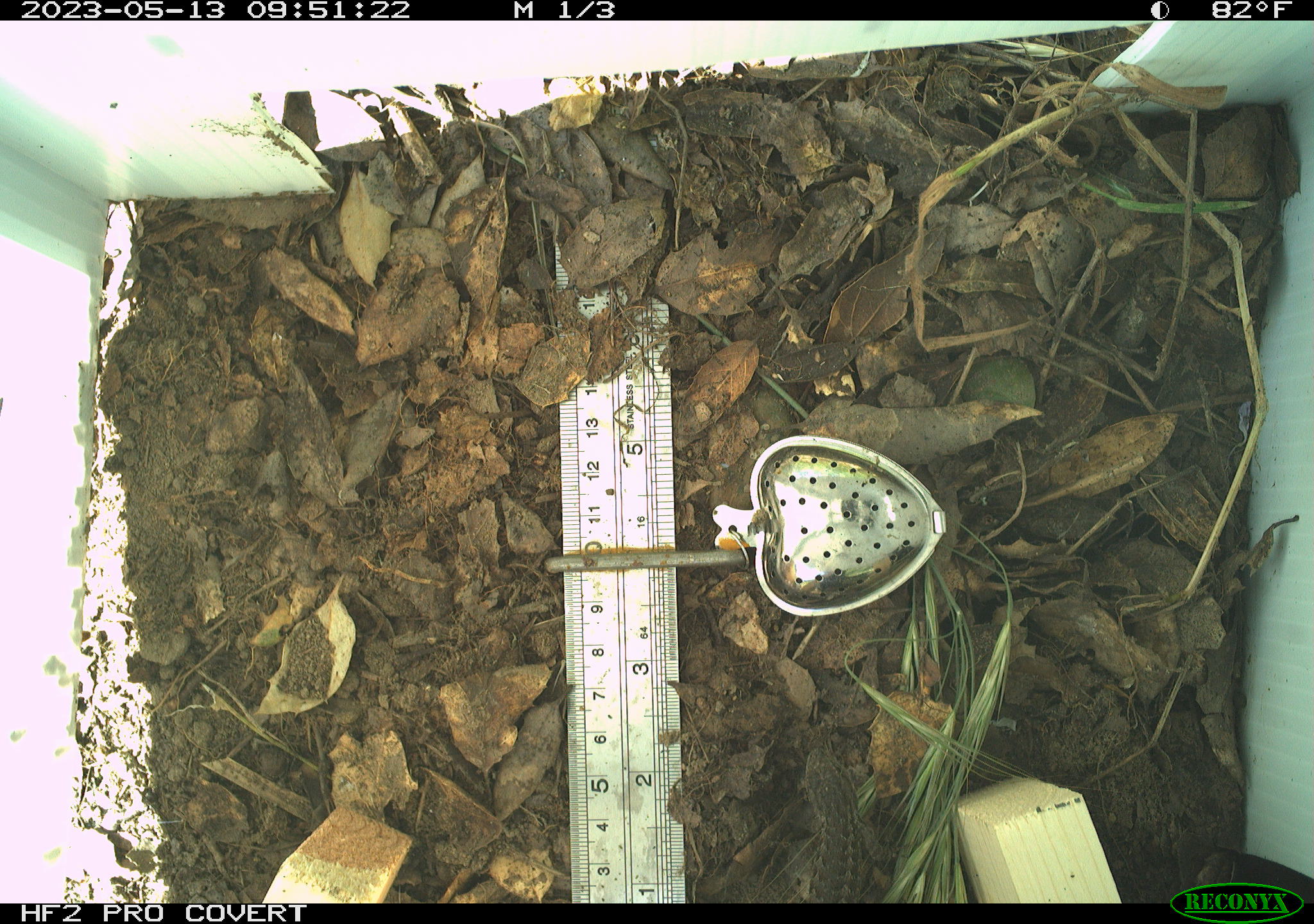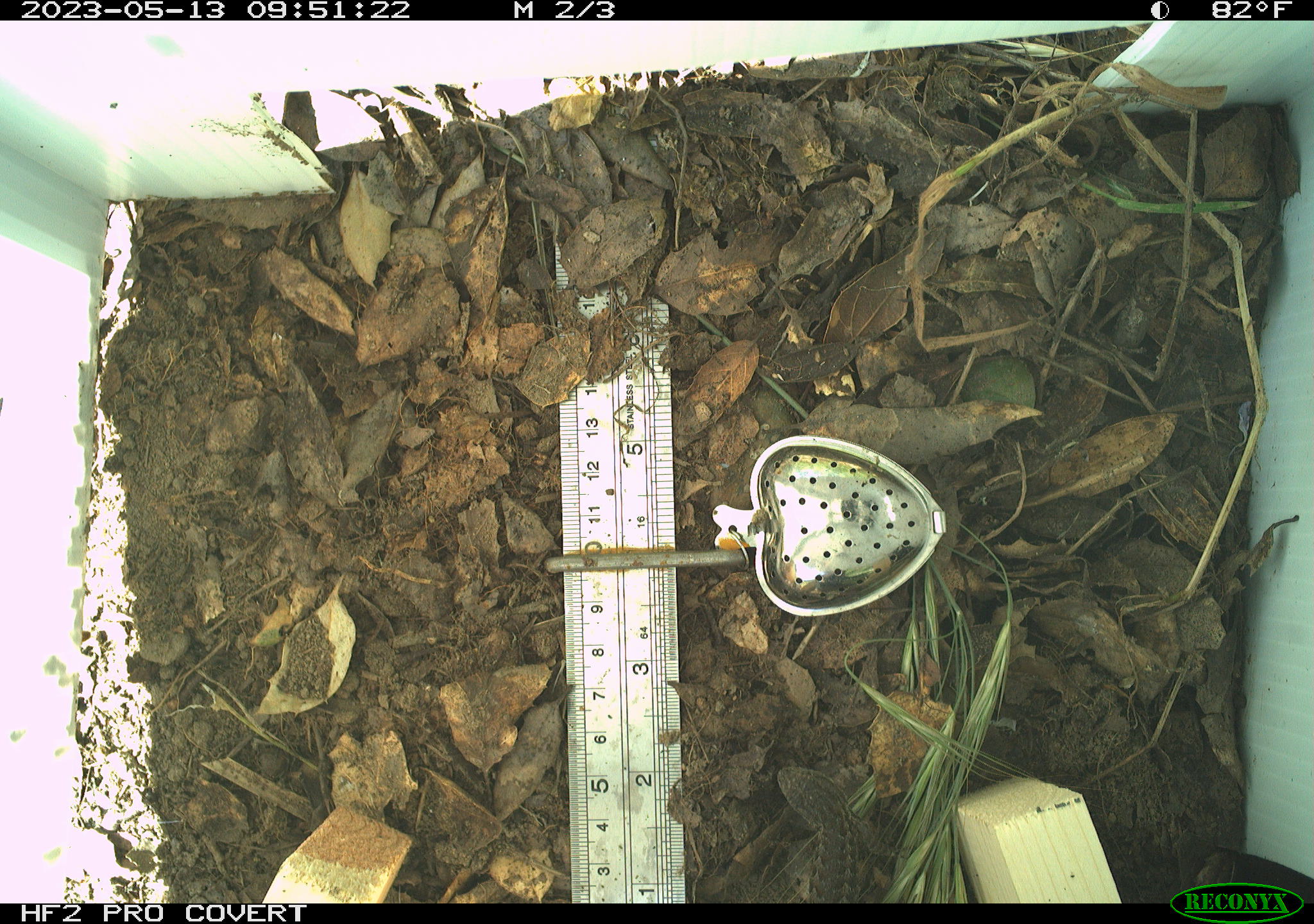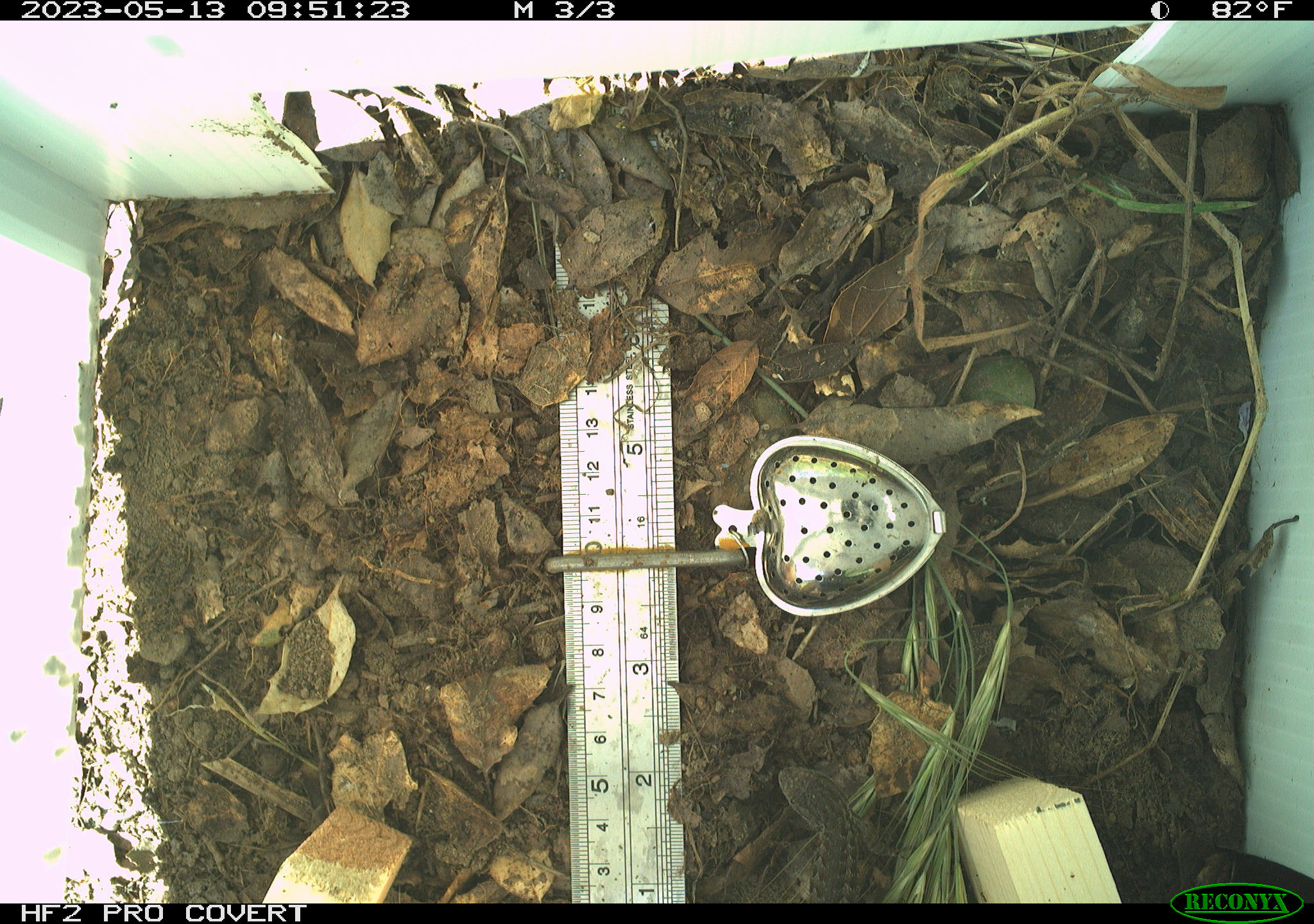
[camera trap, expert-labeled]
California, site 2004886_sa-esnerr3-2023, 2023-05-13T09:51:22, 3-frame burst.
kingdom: Animalia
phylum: Chordata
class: Reptilia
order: Squamata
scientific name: Squamata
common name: lizards and snakes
Lizards and snakes (Squamata).